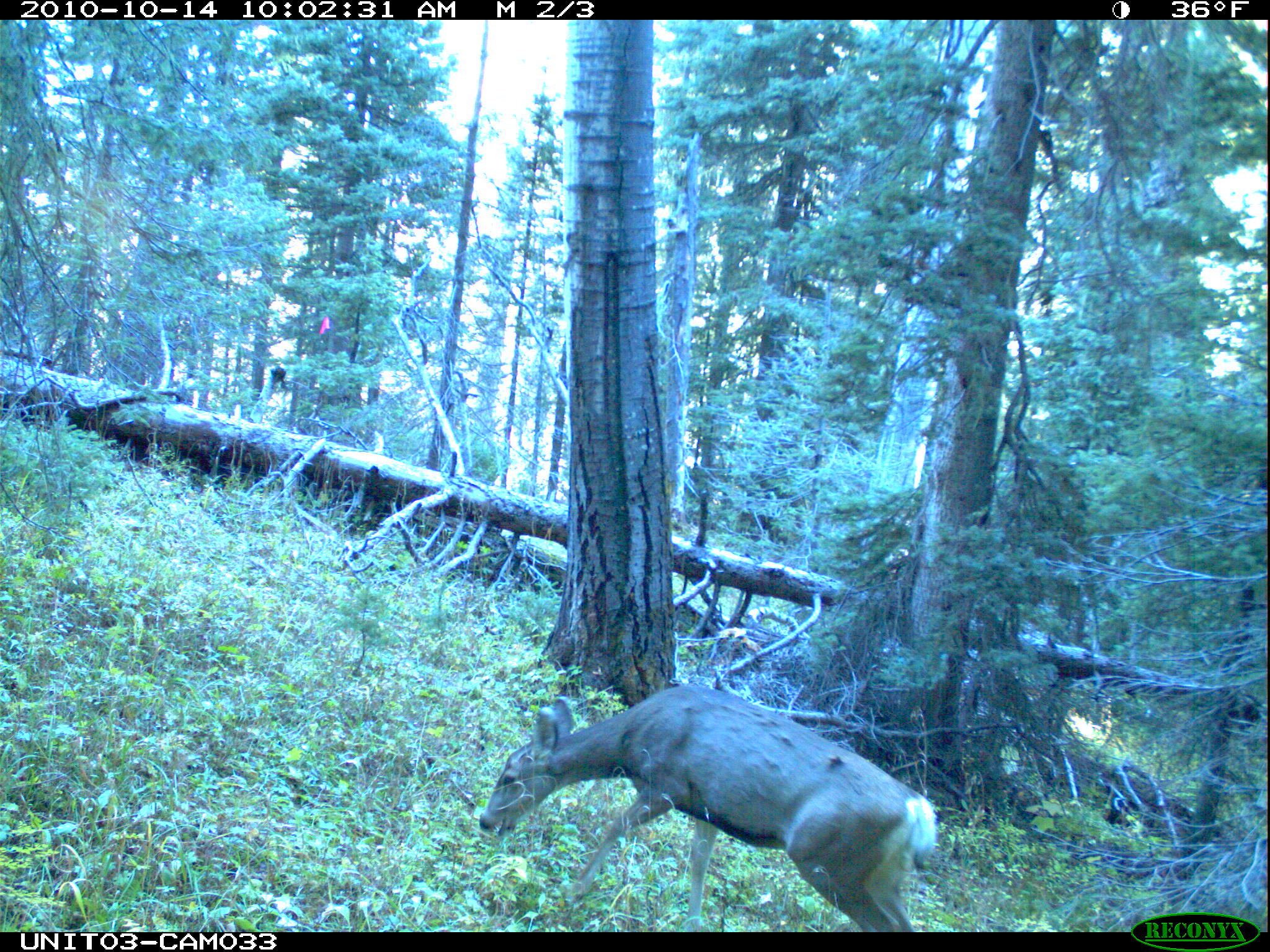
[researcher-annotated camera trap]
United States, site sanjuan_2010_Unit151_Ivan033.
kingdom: Animalia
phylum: Chordata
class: Mammalia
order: Artiodactyla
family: Cervidae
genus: Odocoileus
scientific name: Odocoileus hemionus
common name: mule deer